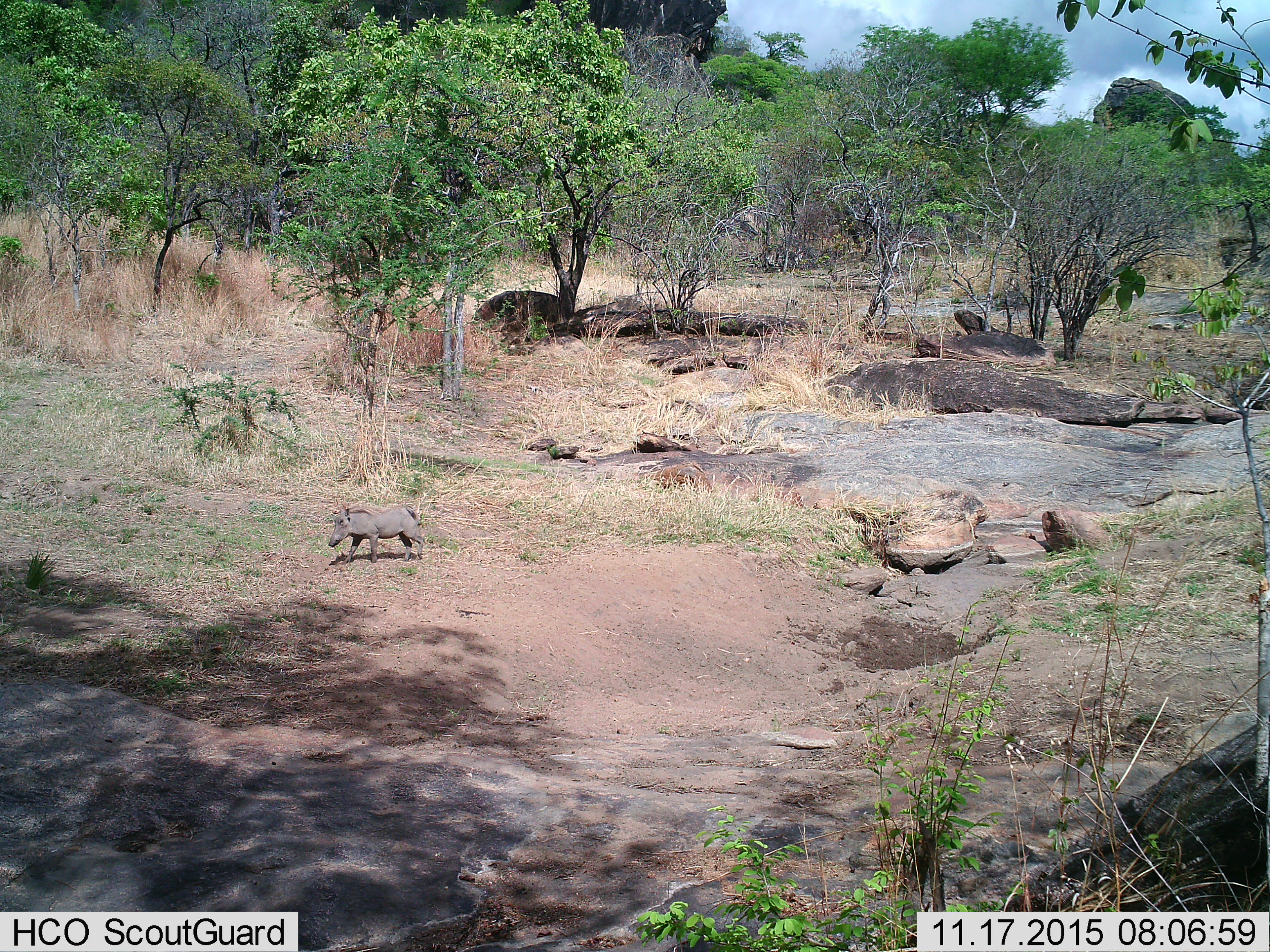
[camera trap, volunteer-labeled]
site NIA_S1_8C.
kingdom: Animalia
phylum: Chordata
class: Mammalia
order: Artiodactyla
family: Suidae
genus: Phacochoerus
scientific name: Phacochoerus africanus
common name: warthog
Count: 1.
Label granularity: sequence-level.